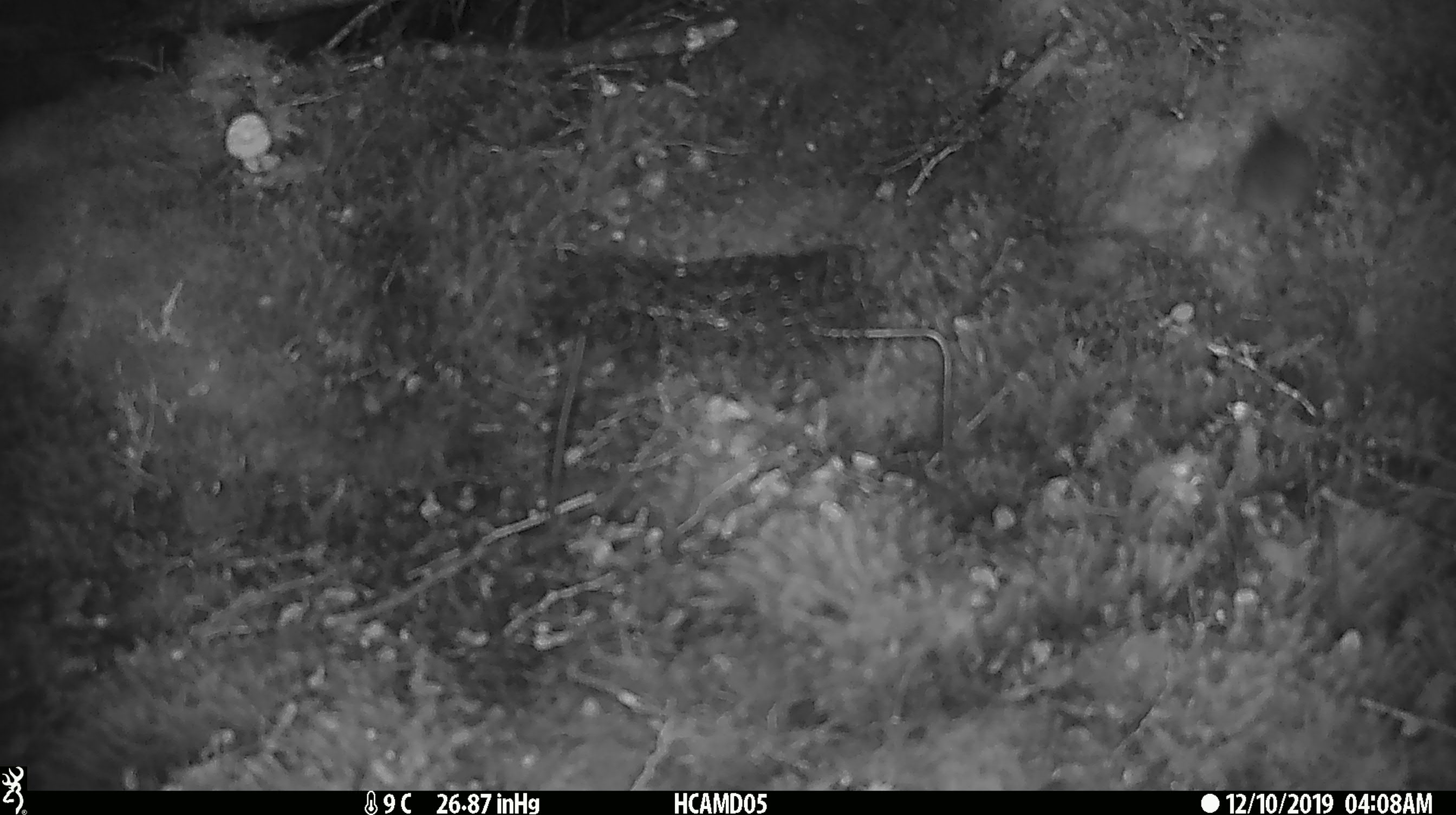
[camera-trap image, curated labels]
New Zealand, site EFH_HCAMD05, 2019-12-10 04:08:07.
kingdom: Animalia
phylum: Chordata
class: Mammalia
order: Rodentia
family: Muridae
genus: Mus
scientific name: Mus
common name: mouse